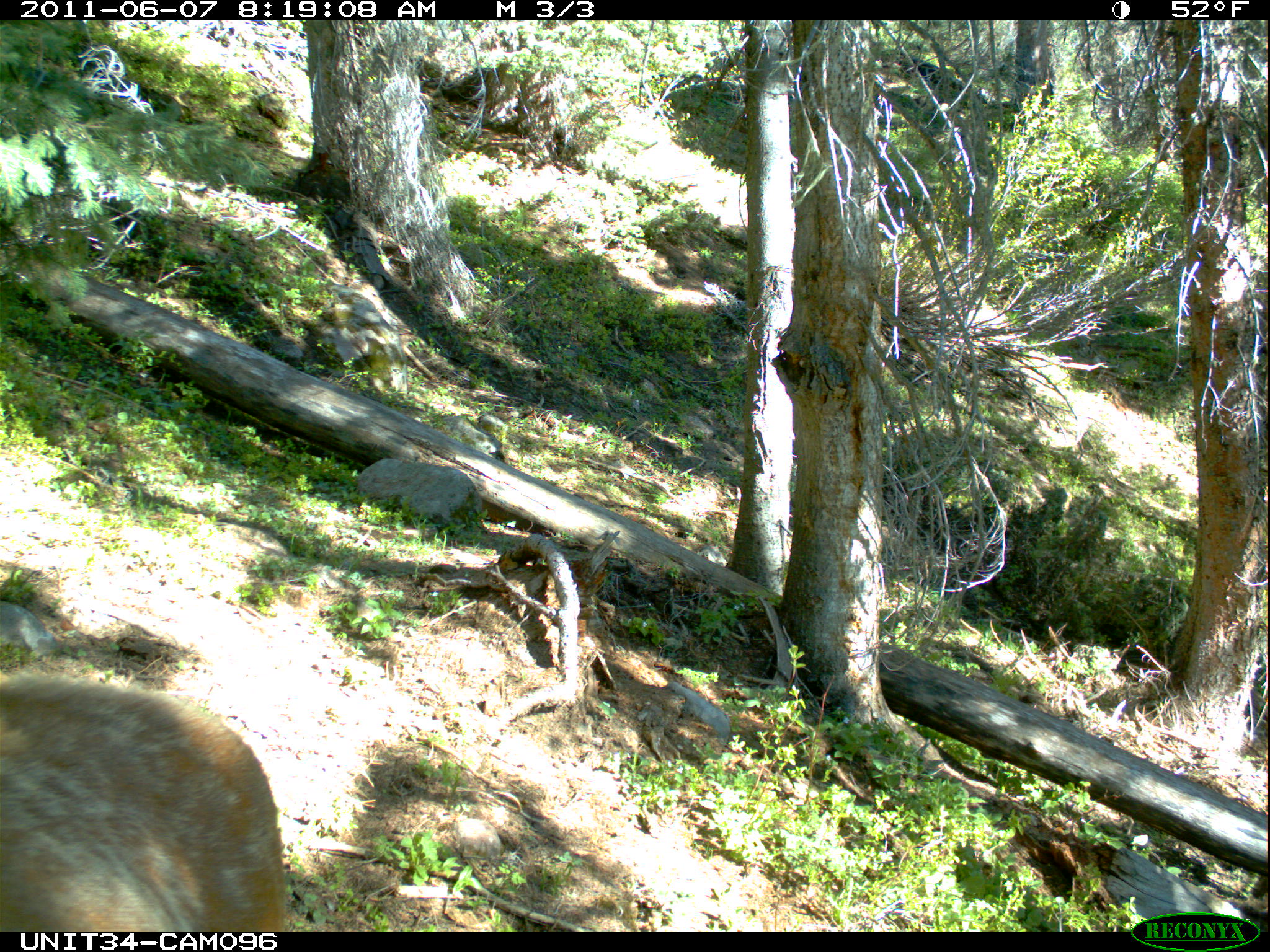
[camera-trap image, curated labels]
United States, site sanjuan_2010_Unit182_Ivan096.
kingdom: Animalia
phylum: Chordata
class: Mammalia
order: Artiodactyla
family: Cervidae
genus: Cervus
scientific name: Cervus elaphus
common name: red deer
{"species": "Cervus elaphus (red deer)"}